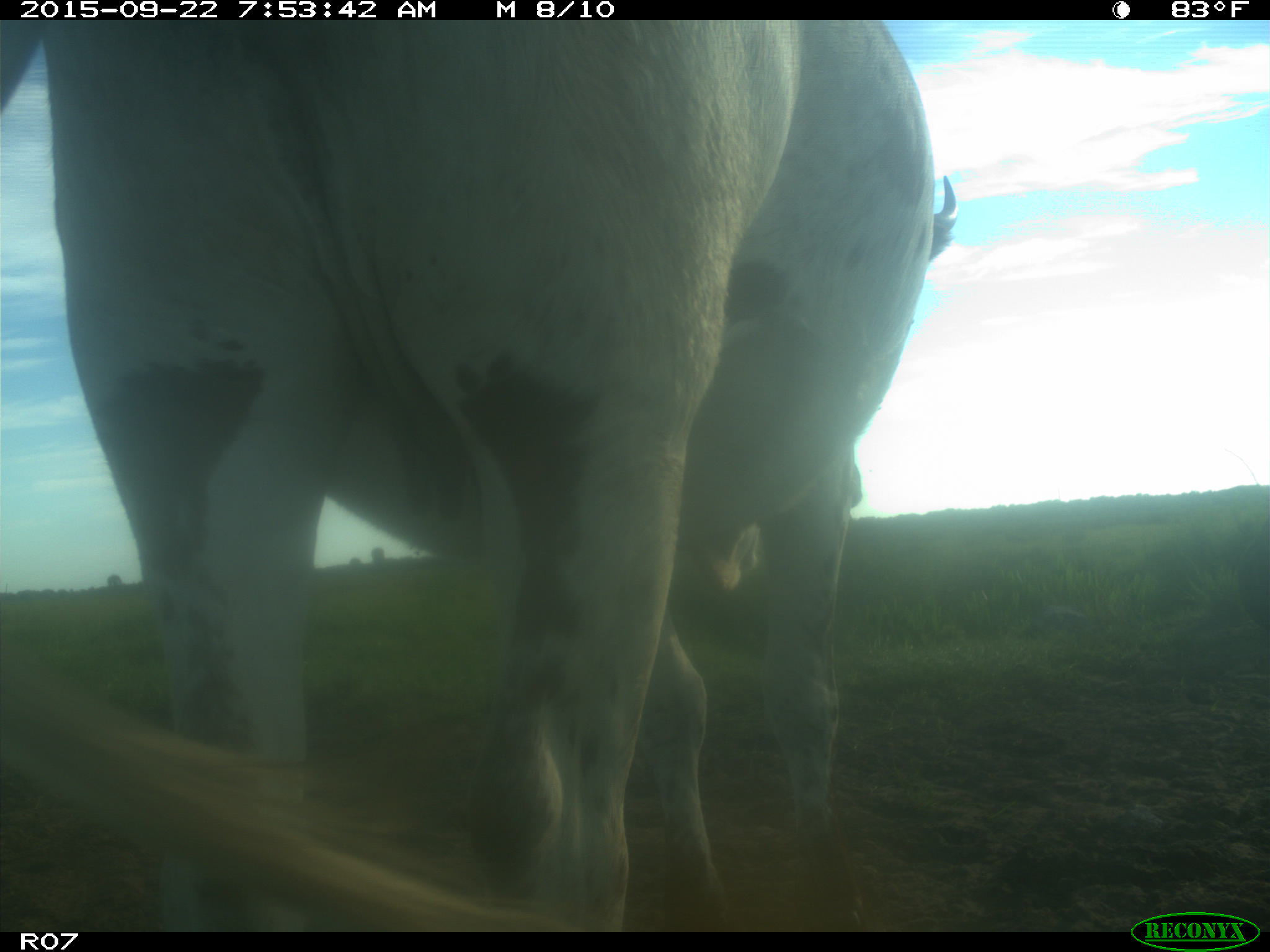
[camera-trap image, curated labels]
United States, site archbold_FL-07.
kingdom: Animalia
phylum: Chordata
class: Mammalia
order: Artiodactyla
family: Bovidae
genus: Bos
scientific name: Bos taurus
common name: domestic cow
Bos taurus (domestic cow).